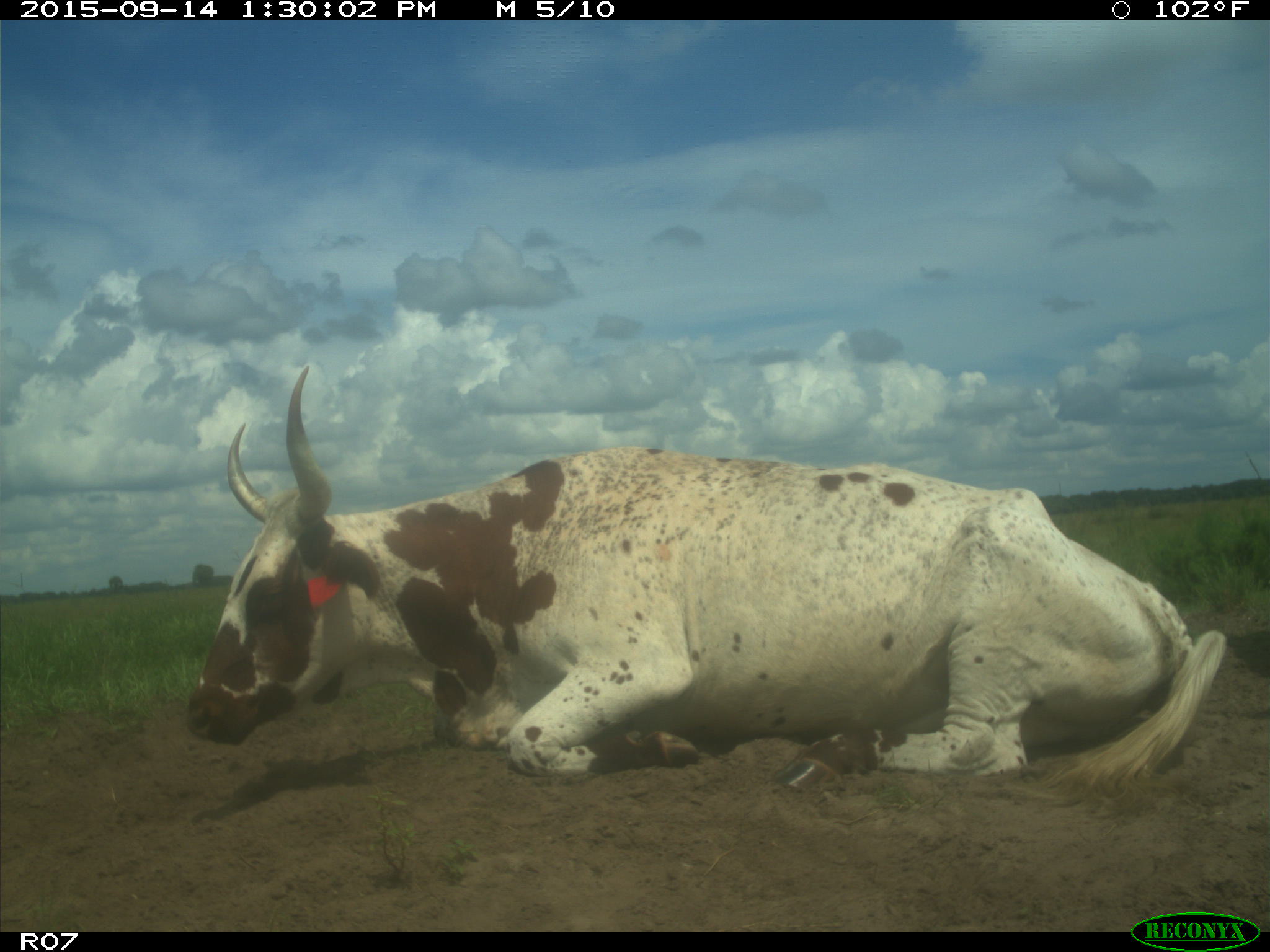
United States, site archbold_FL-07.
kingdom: Animalia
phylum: Chordata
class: Mammalia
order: Artiodactyla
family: Bovidae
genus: Bos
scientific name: Bos taurus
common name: domestic cow